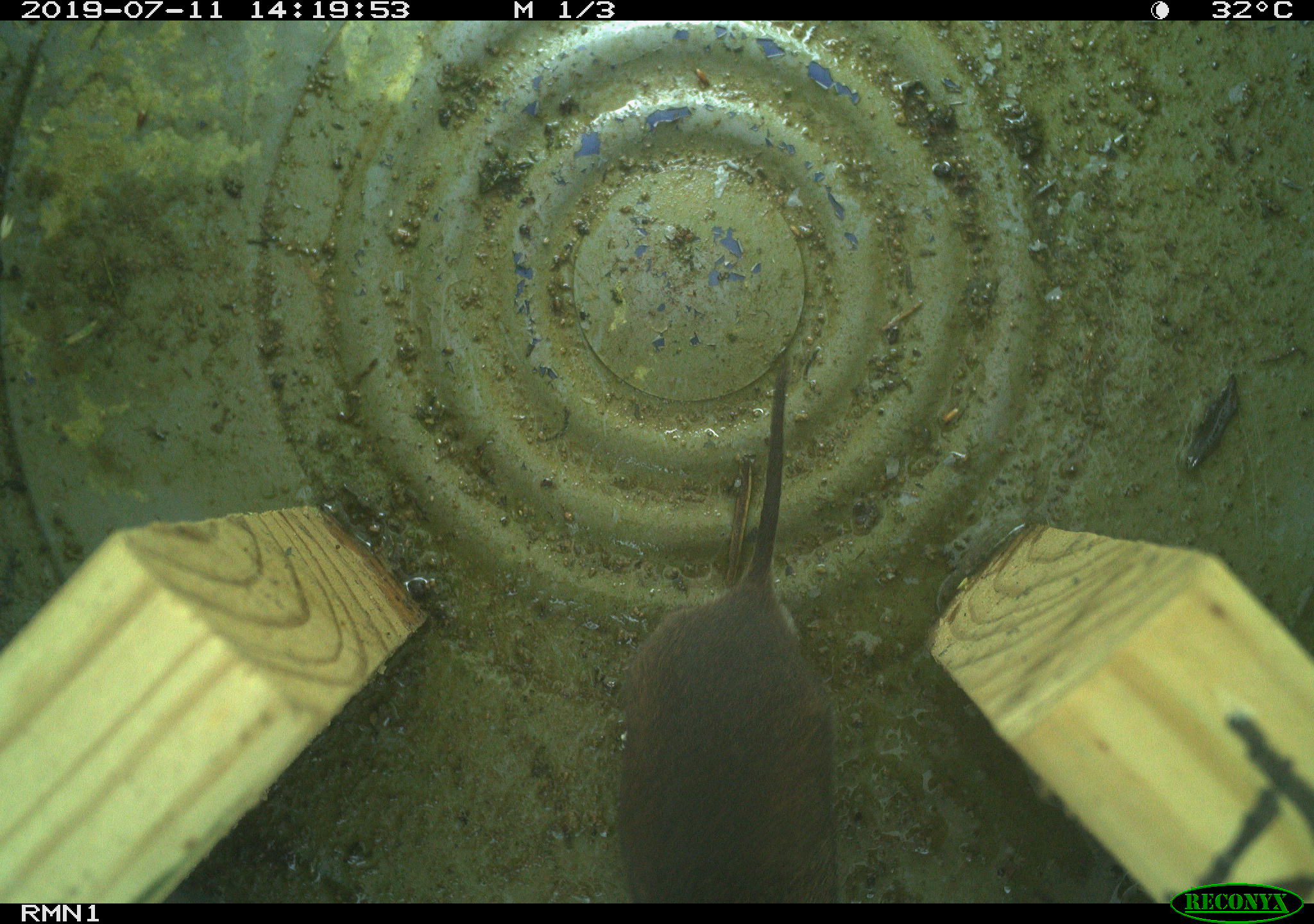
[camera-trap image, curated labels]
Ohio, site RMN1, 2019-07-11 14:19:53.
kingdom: Animalia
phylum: Chordata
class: Mammalia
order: Rodentia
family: Cricetidae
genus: Microtus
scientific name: Microtus pennsylvanicus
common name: meadow vole